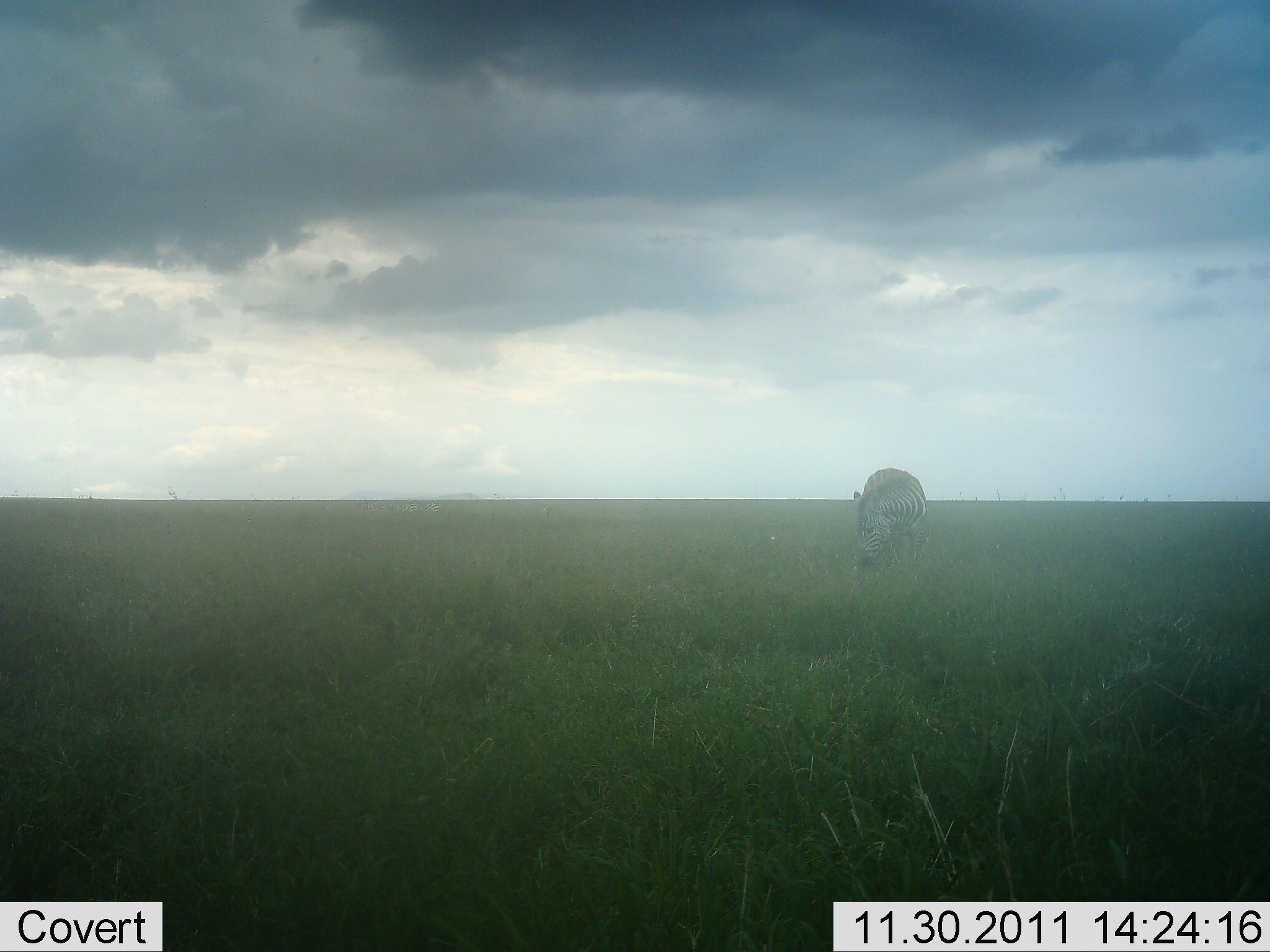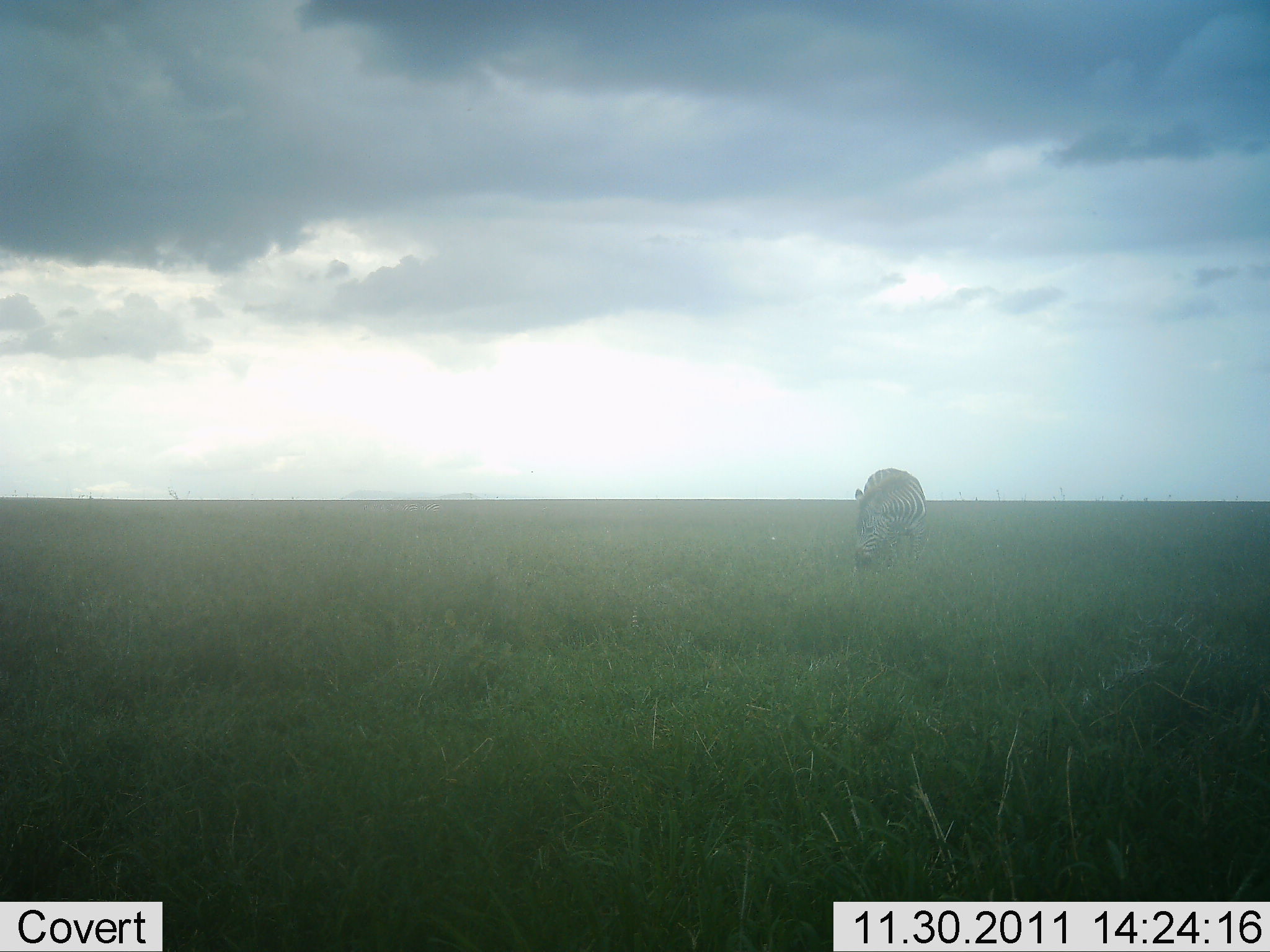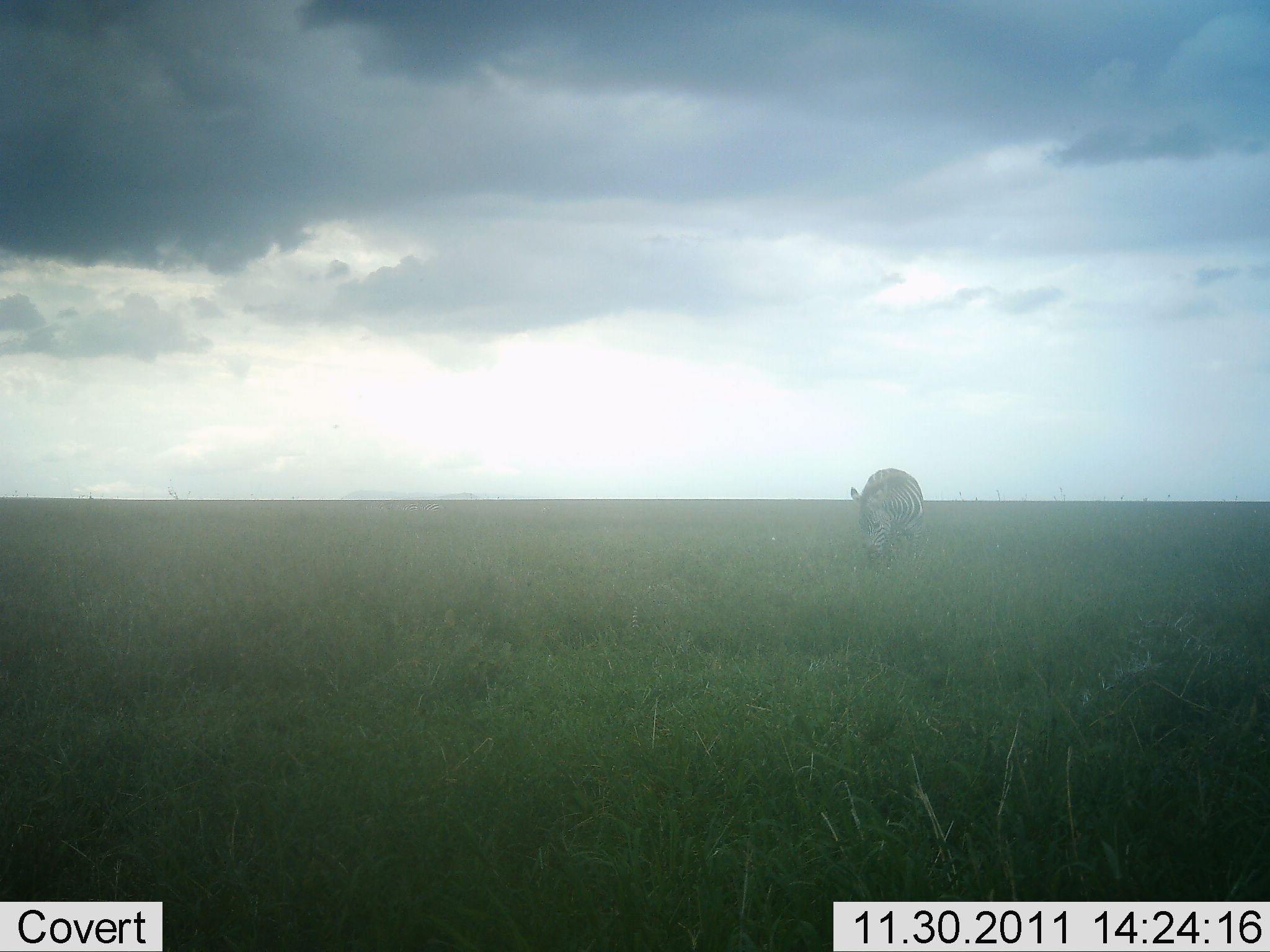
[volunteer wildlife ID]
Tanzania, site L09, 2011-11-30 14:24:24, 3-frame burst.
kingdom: Animalia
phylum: Chordata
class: Mammalia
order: Perissodactyla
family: Equidae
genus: Equus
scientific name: Equus quagga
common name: plains zebra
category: zebra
Zebra (plains zebra) (Equus quagga), count 1. Behavior (volunteer vote fractions): standing 9%, resting 0%, moving 9%, interacting 0%. Young present (vote fraction): 0%. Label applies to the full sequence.